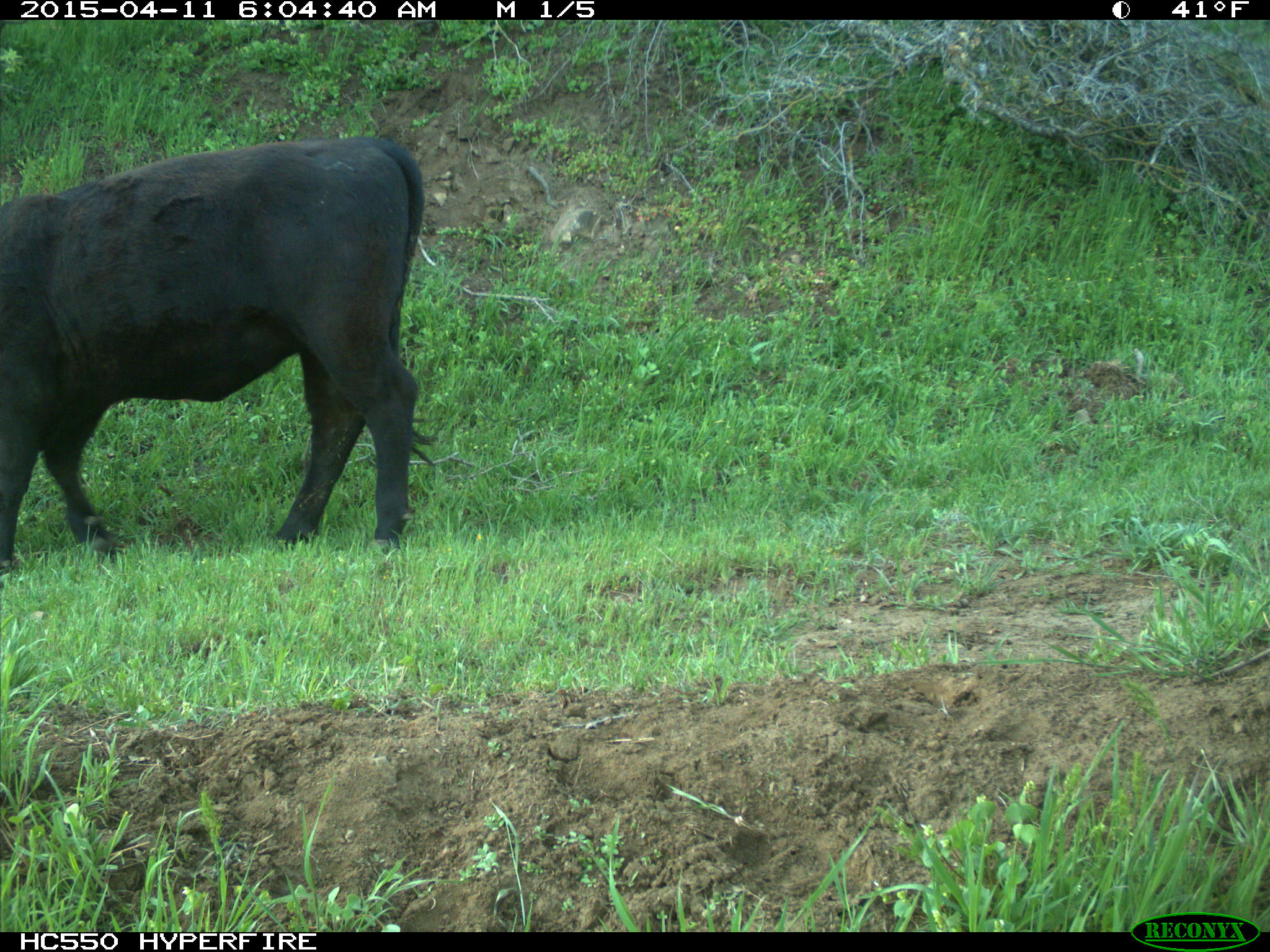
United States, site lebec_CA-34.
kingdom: Animalia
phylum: Chordata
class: Mammalia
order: Artiodactyla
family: Bovidae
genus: Bos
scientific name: Bos taurus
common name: domestic cow